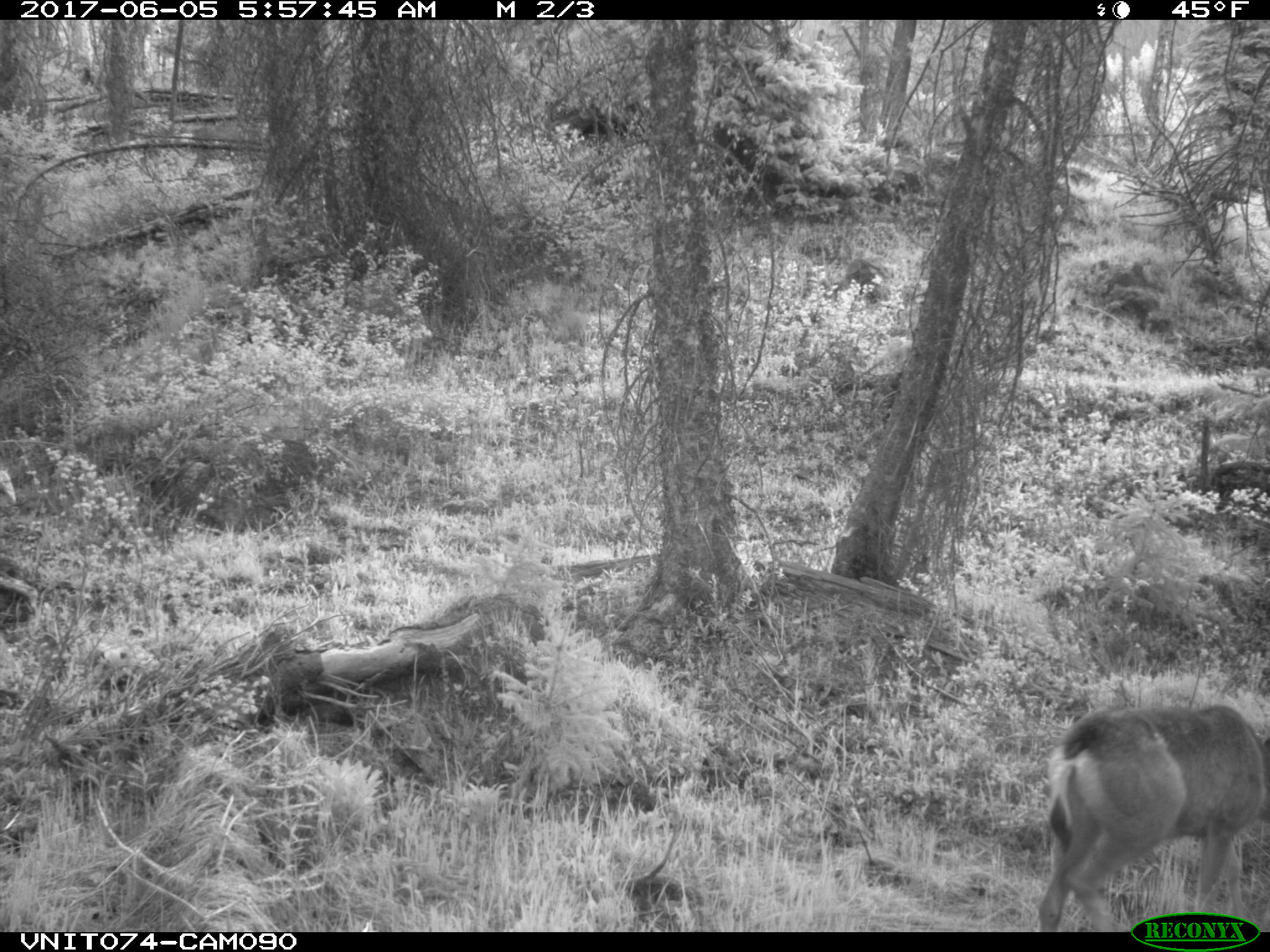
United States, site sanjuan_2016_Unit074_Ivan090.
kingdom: Animalia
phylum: Chordata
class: Mammalia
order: Artiodactyla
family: Cervidae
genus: Odocoileus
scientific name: Odocoileus hemionus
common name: mule deer